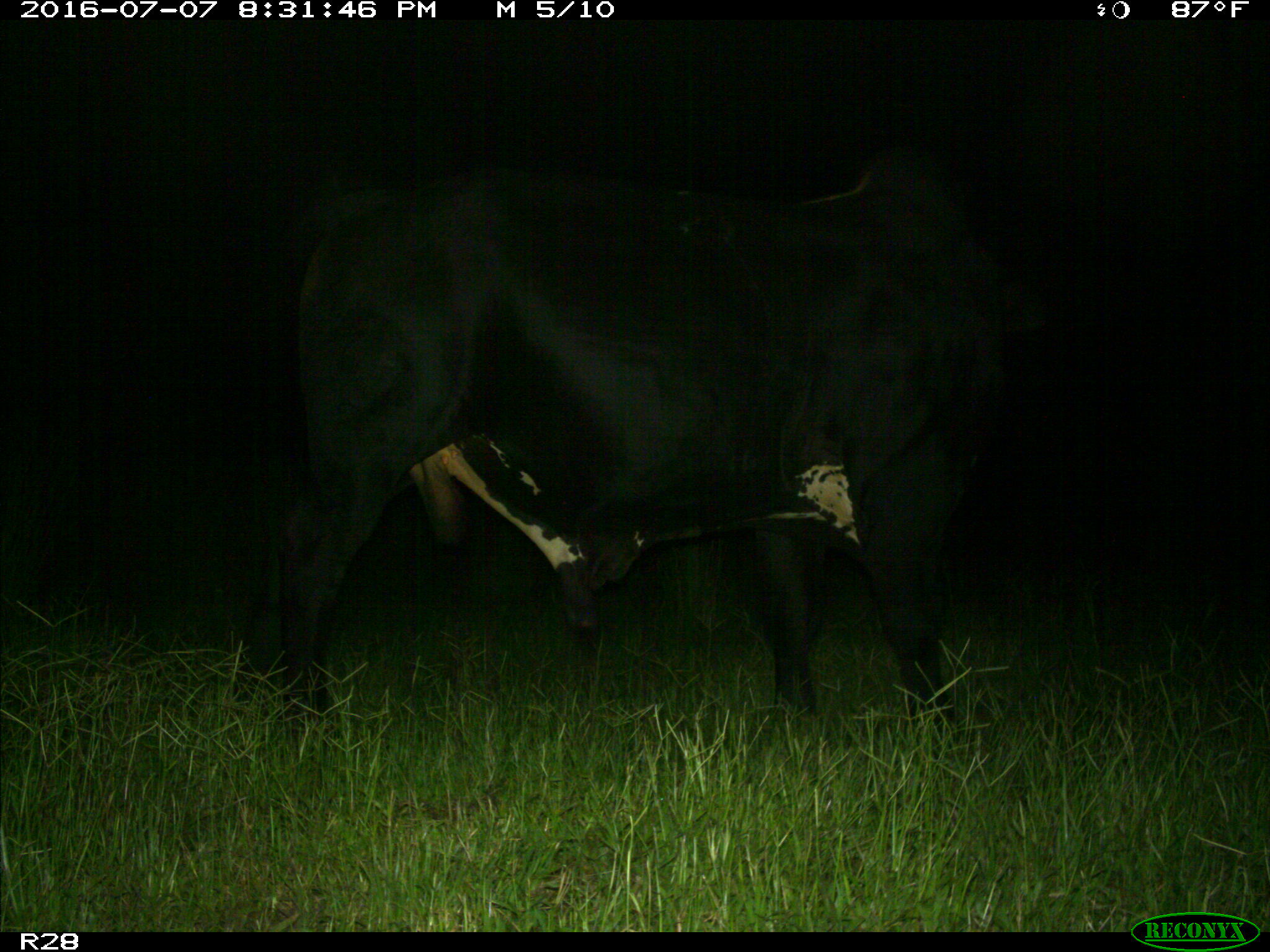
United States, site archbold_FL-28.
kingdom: Animalia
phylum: Chordata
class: Mammalia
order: Artiodactyla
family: Bovidae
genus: Bos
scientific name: Bos taurus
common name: domestic cow